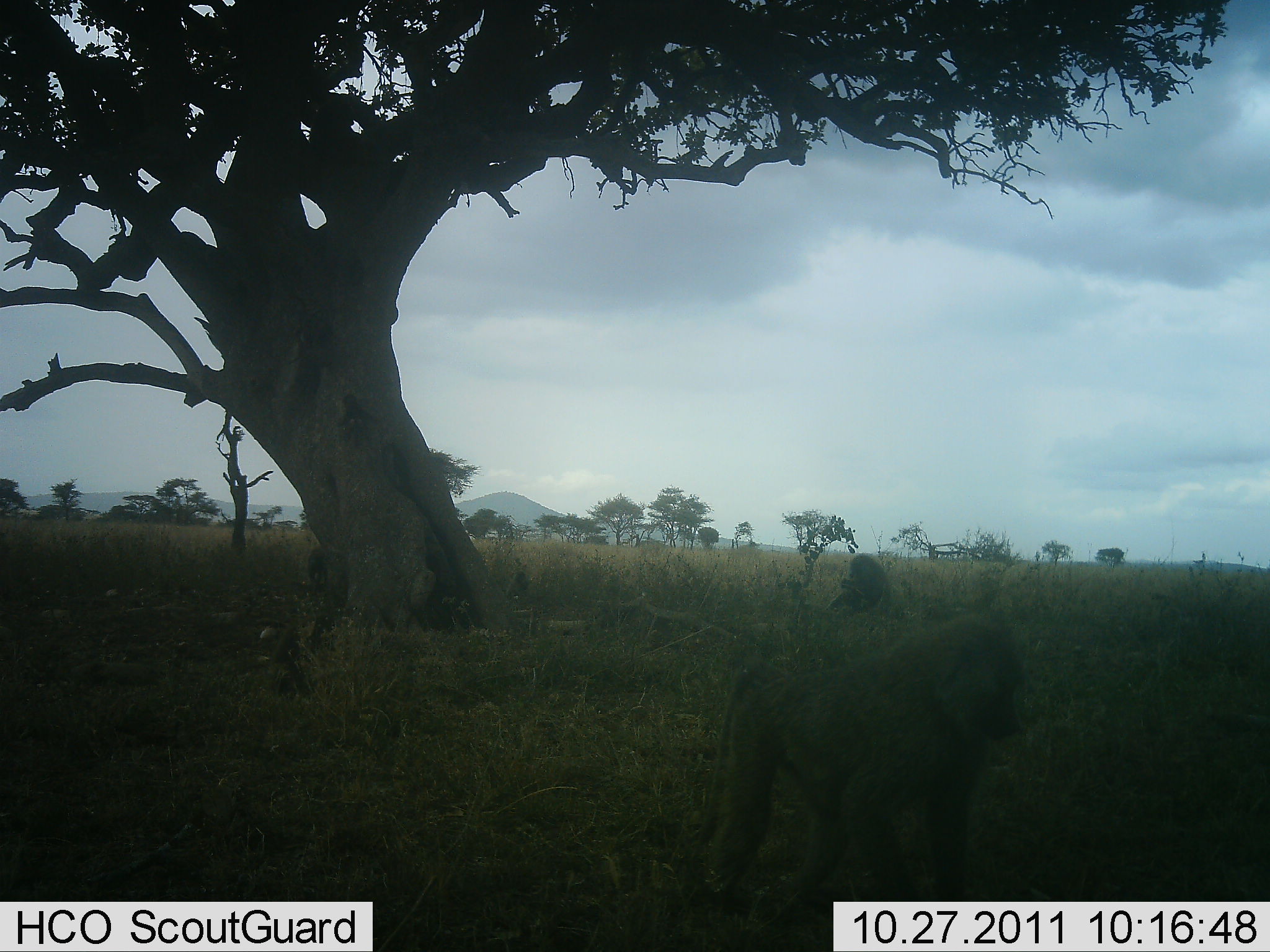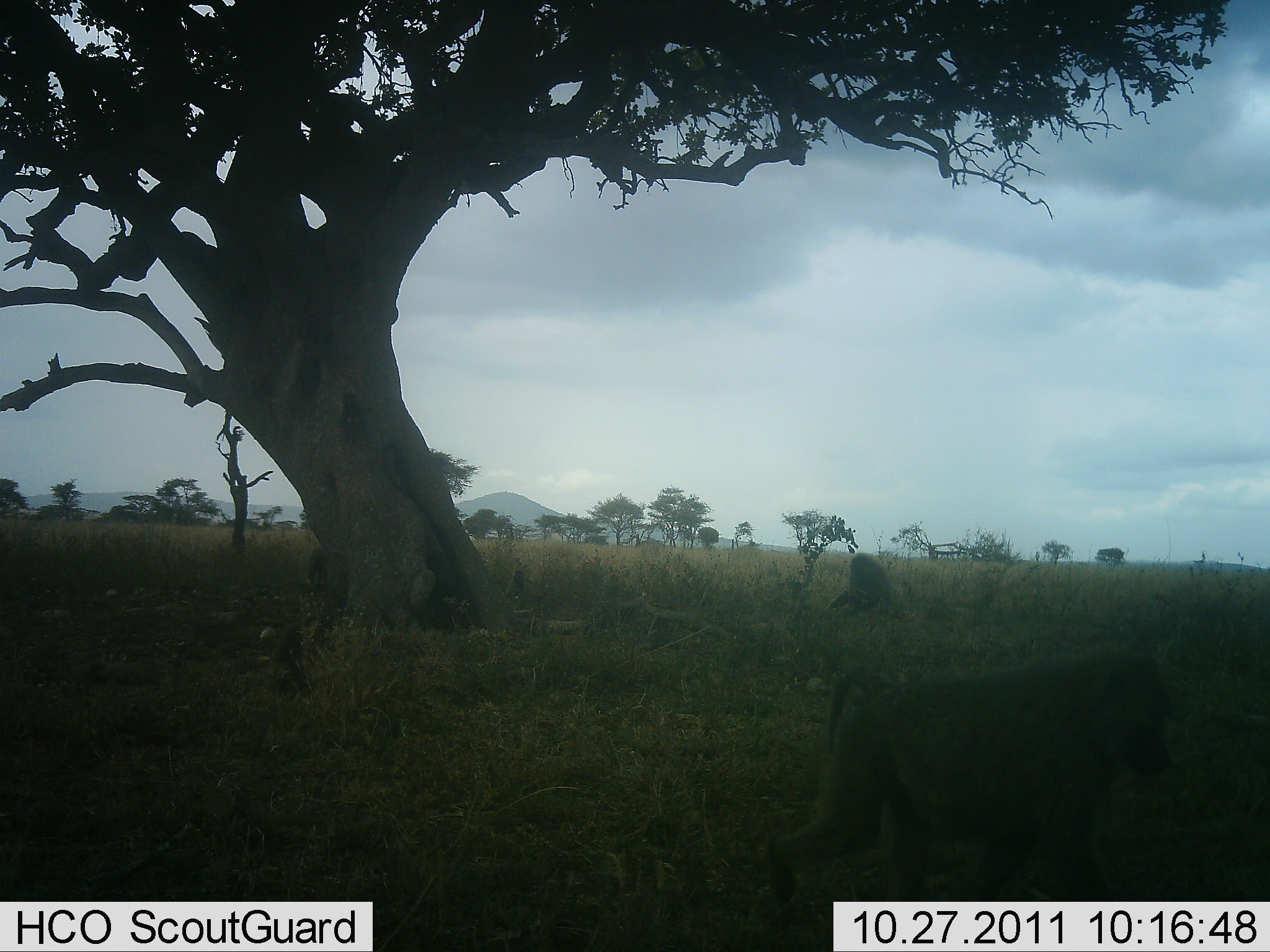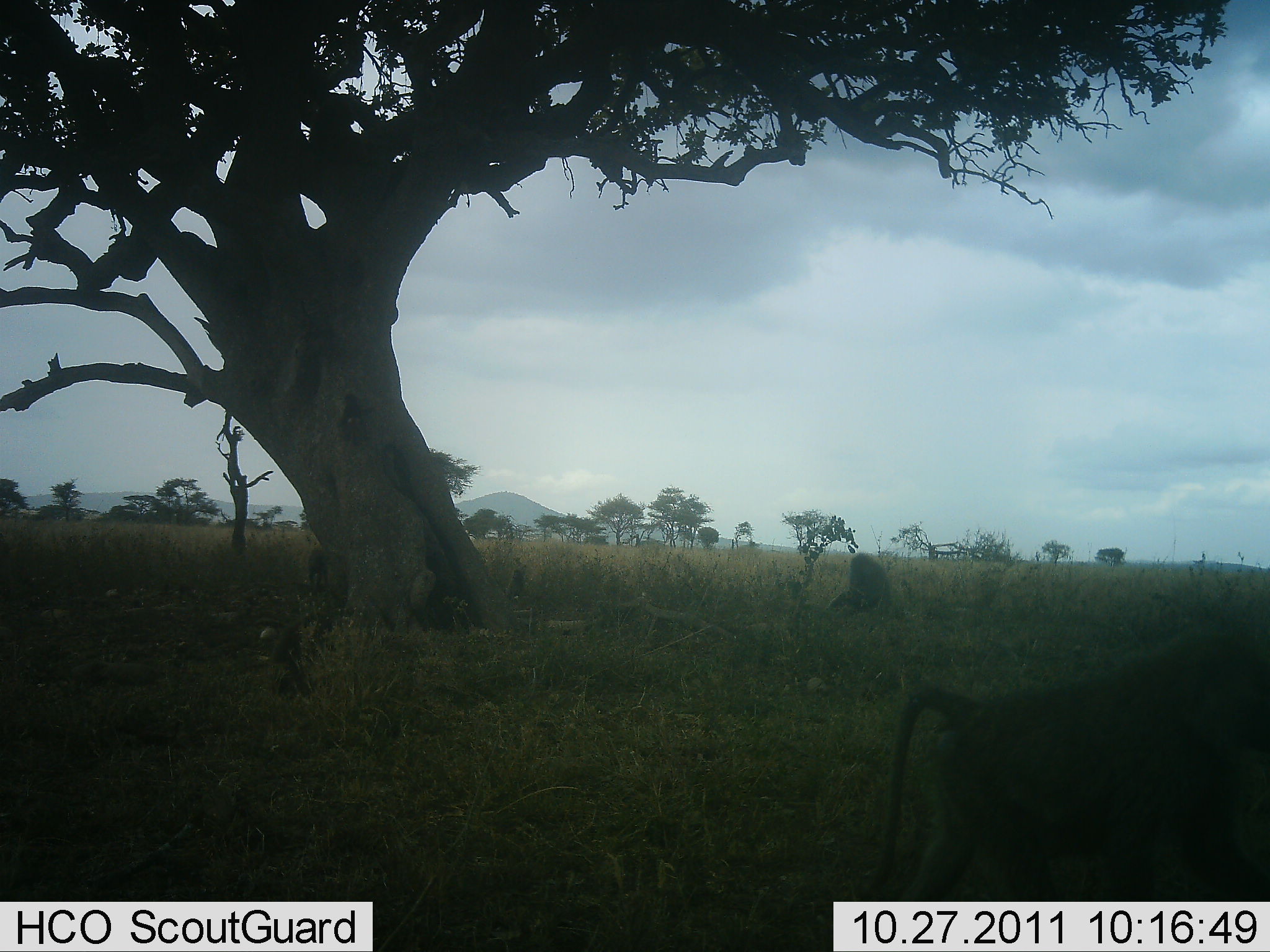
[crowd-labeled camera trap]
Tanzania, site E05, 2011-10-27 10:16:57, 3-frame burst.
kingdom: Animalia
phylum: Chordata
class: Mammalia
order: Primates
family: Cercopithecidae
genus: Papio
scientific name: Papio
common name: baboon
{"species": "baboon (Papio)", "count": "2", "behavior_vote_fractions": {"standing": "0%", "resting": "62%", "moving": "100%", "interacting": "0%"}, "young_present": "0%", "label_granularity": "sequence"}